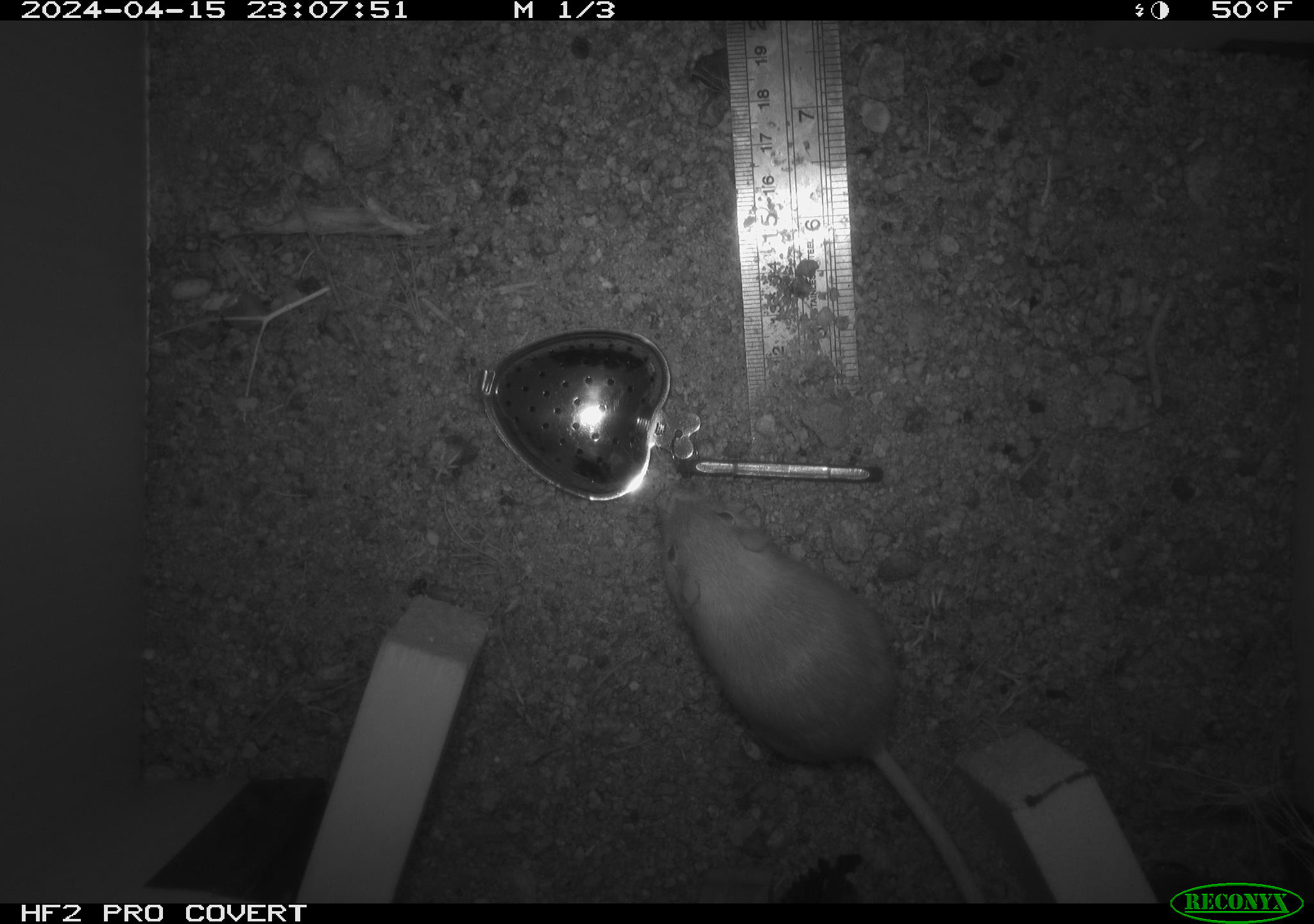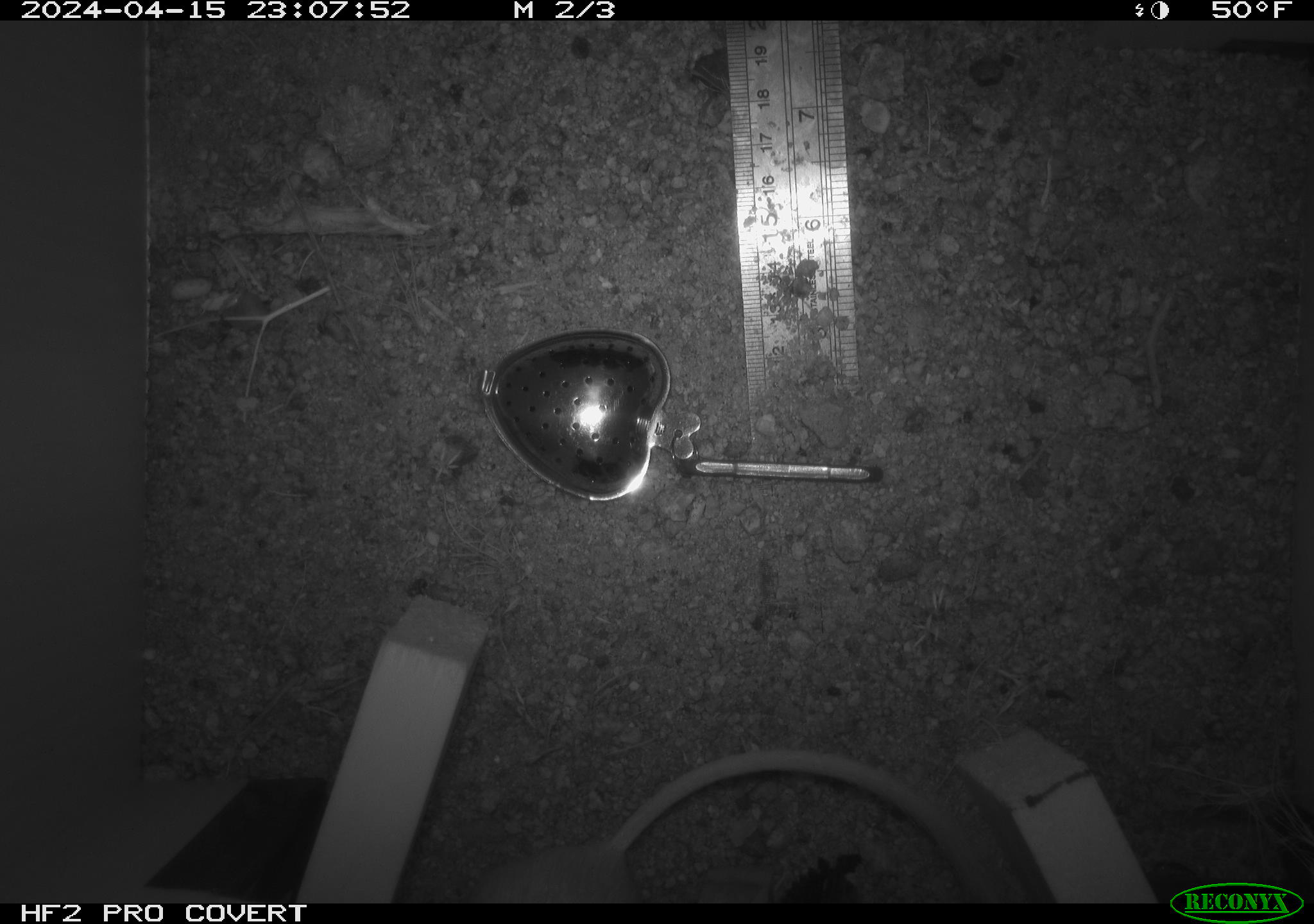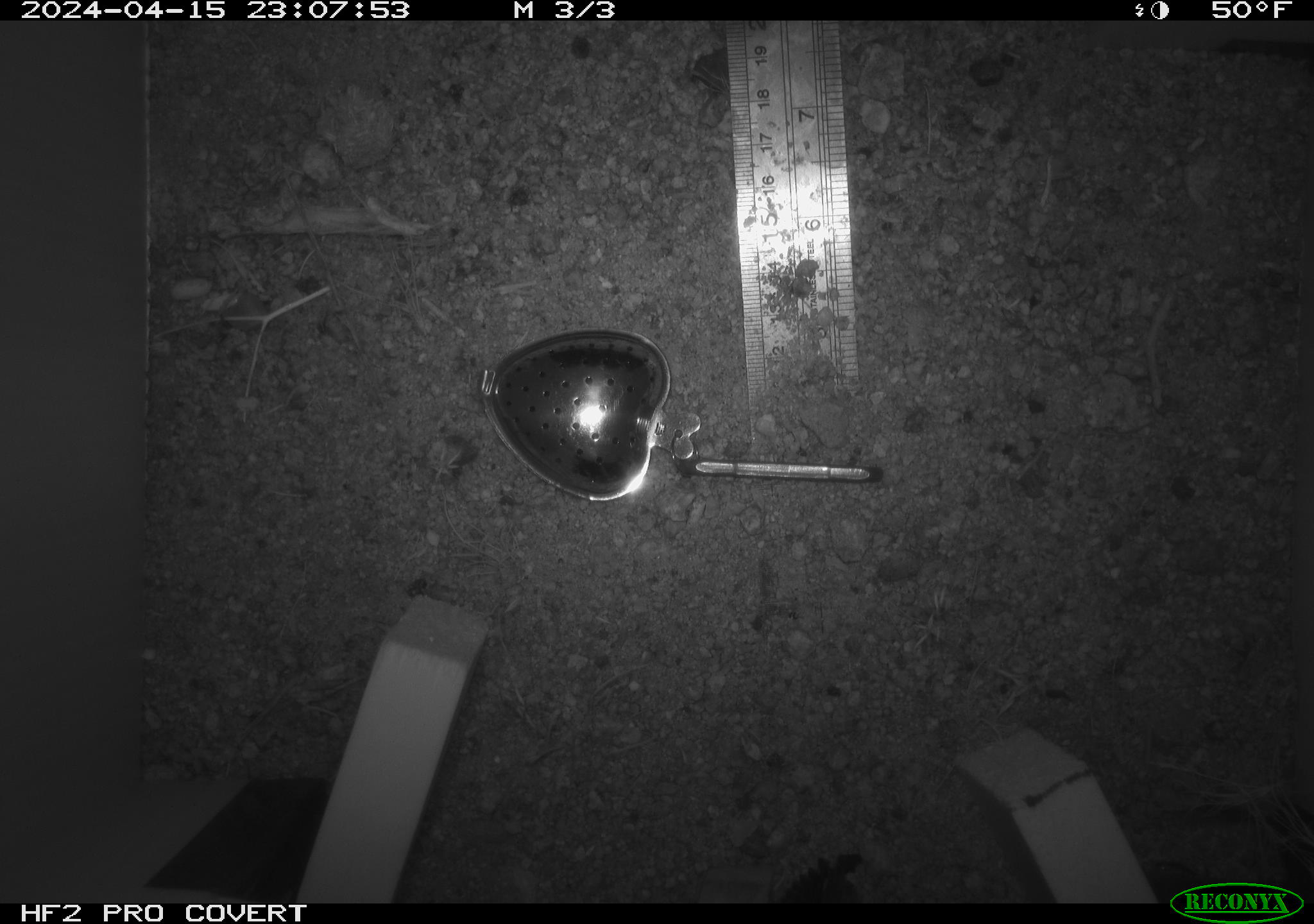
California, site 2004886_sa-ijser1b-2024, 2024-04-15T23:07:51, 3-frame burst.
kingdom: Animalia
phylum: Chordata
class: Mammalia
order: Rodentia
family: Heteromyidae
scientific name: Heteromyidae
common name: kangaroo rats and pocket mice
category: heteromyidae family